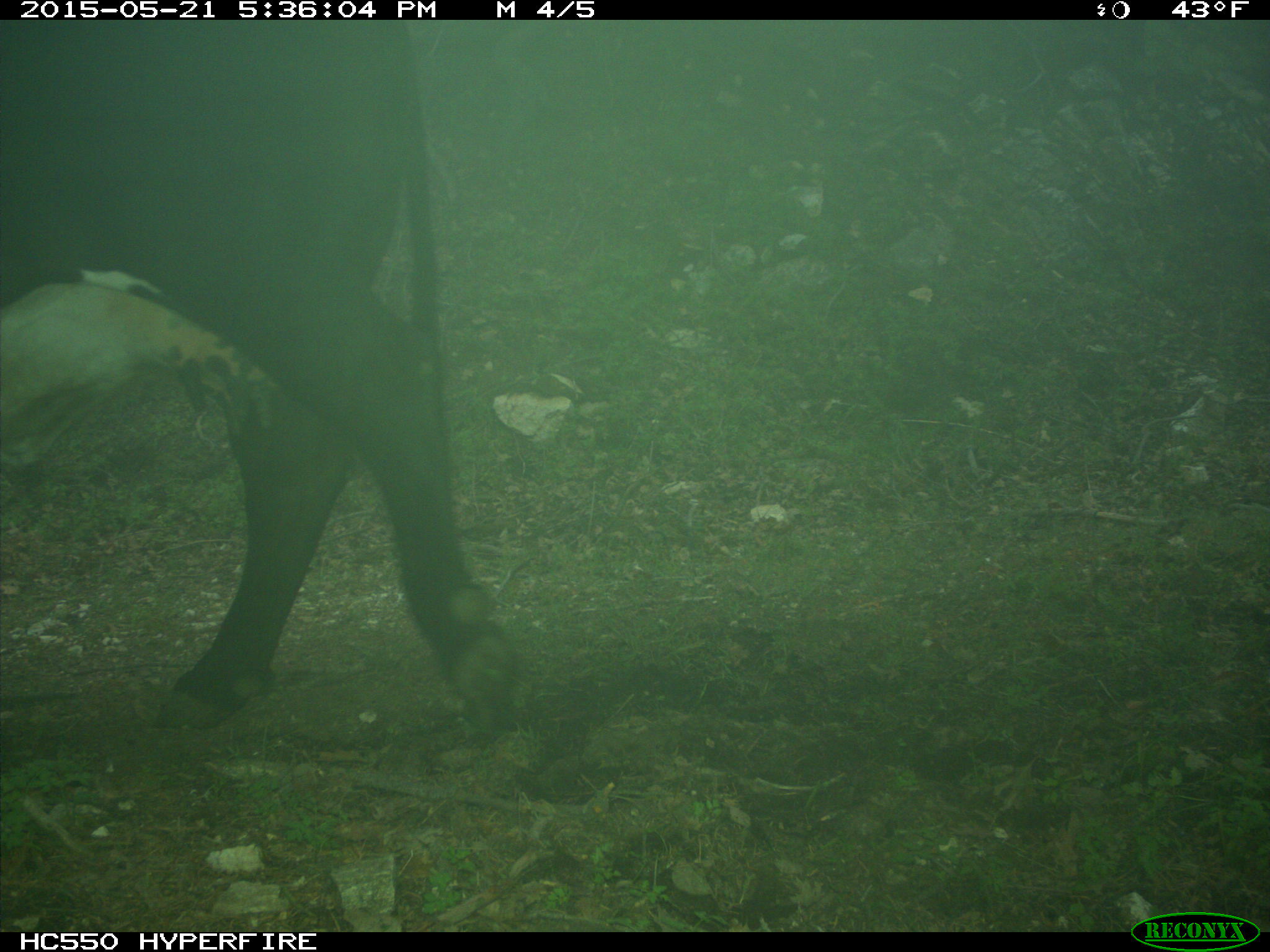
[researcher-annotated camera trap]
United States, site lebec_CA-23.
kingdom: Animalia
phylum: Chordata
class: Mammalia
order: Artiodactyla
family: Bovidae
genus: Bos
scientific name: Bos taurus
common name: domestic cow